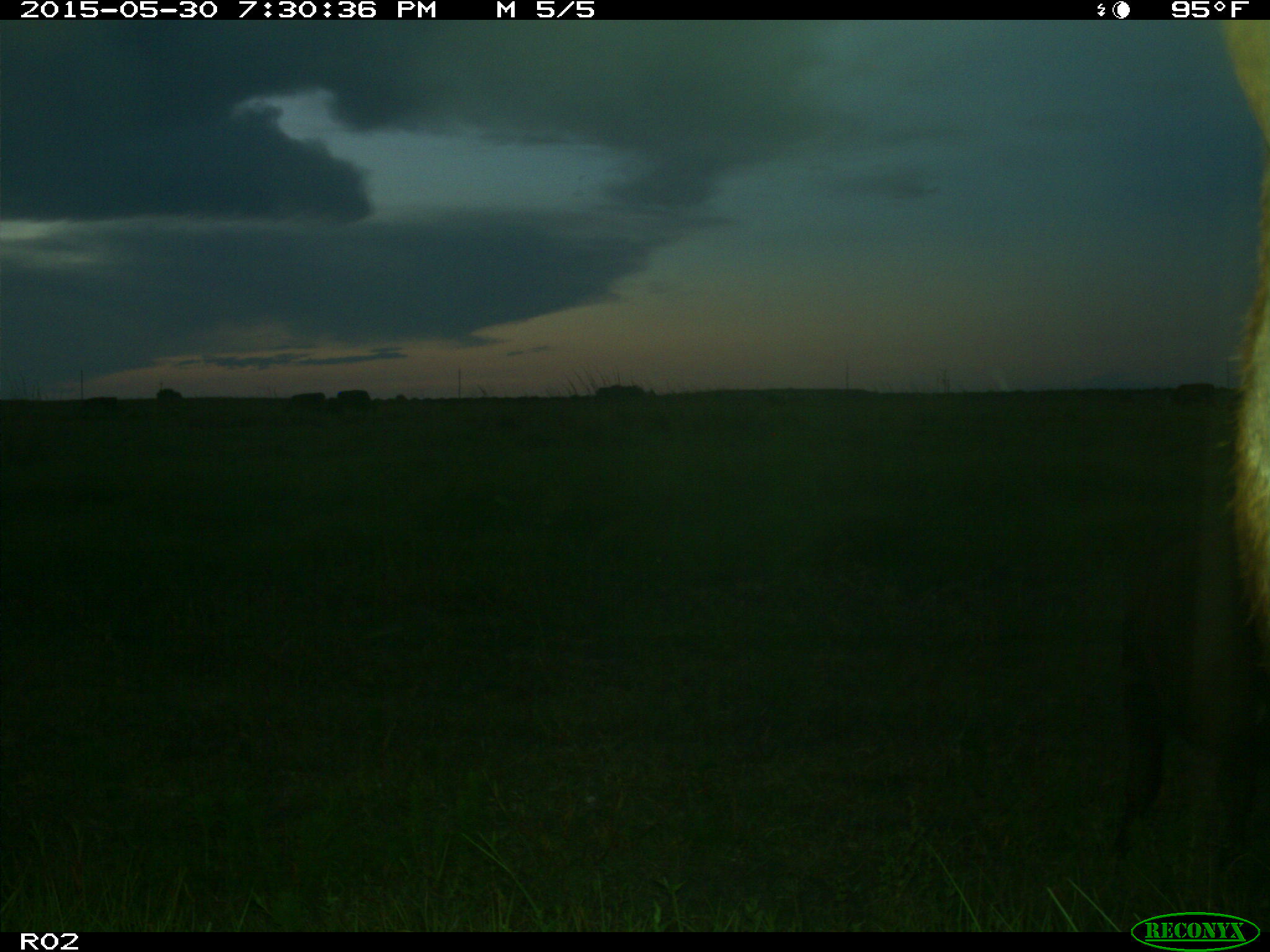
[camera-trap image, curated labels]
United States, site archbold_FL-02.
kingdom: Animalia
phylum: Chordata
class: Mammalia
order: Artiodactyla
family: Bovidae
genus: Bos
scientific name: Bos taurus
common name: domestic cow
Bos taurus (domestic cow).